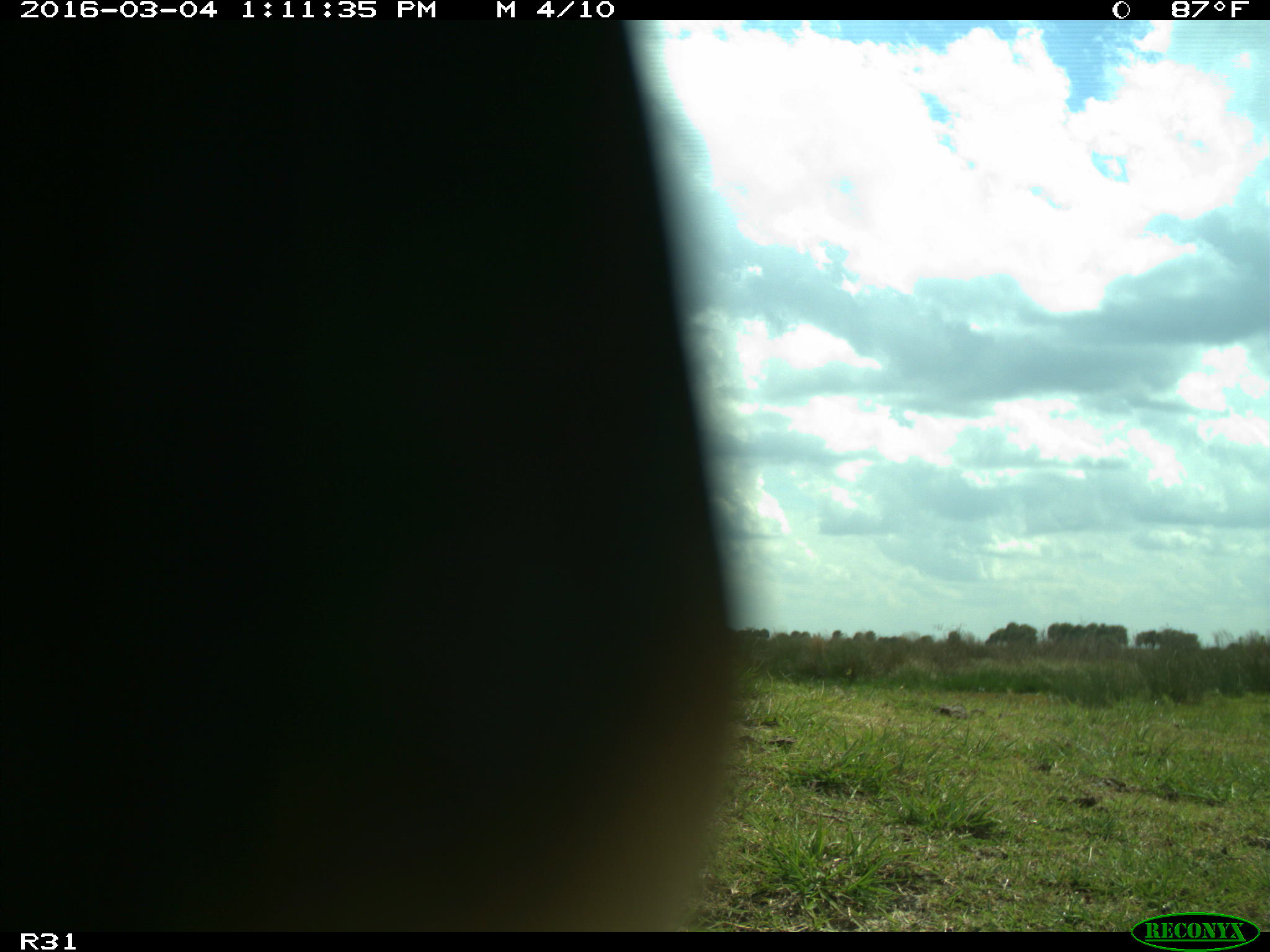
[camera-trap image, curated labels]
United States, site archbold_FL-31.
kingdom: Animalia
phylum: Chordata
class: Aves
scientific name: Aves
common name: birds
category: unidentified bird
Unidentified bird (birds) (Aves).